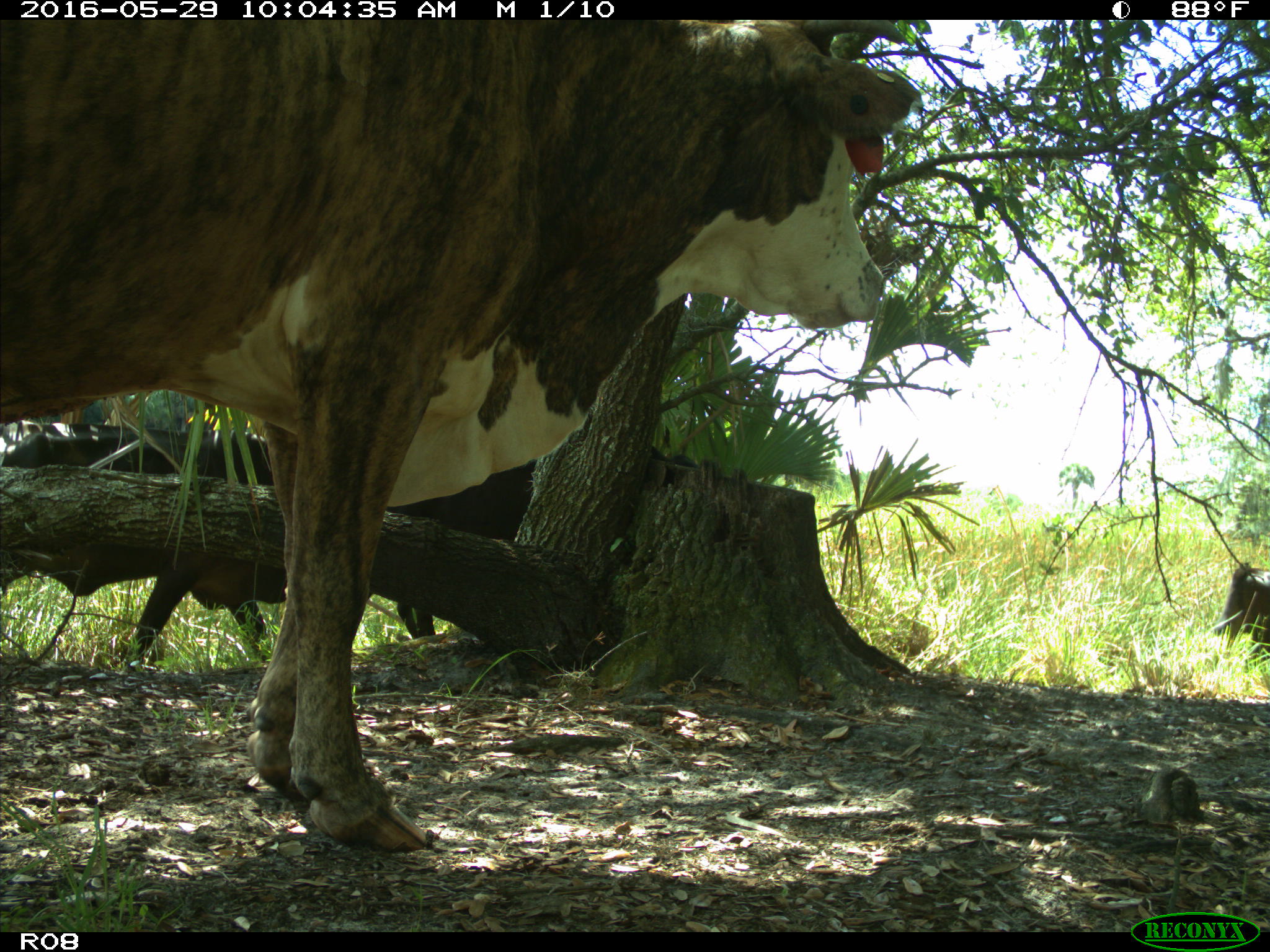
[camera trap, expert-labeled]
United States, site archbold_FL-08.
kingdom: Animalia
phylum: Chordata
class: Mammalia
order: Artiodactyla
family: Bovidae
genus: Bos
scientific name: Bos taurus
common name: domestic cow